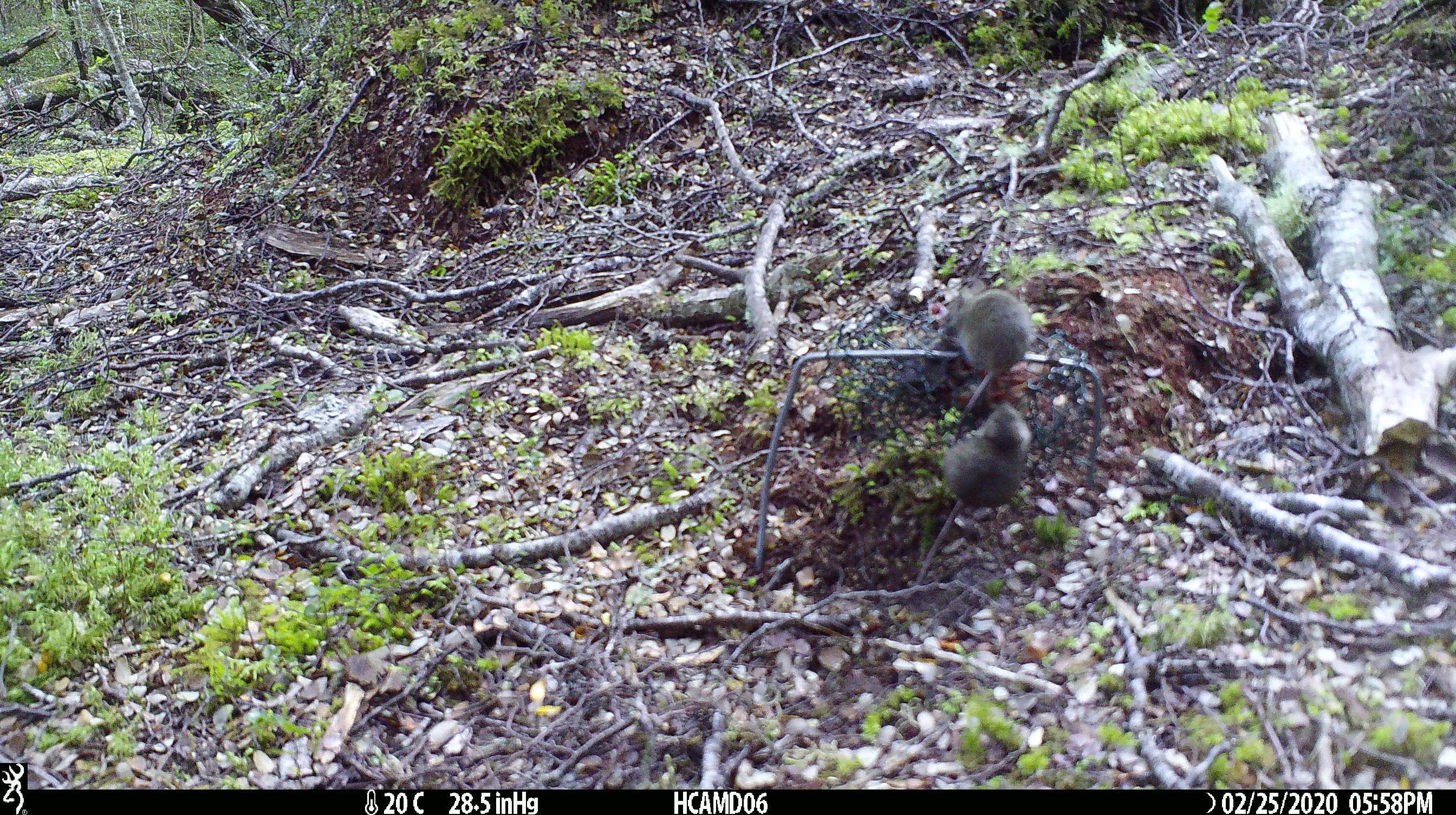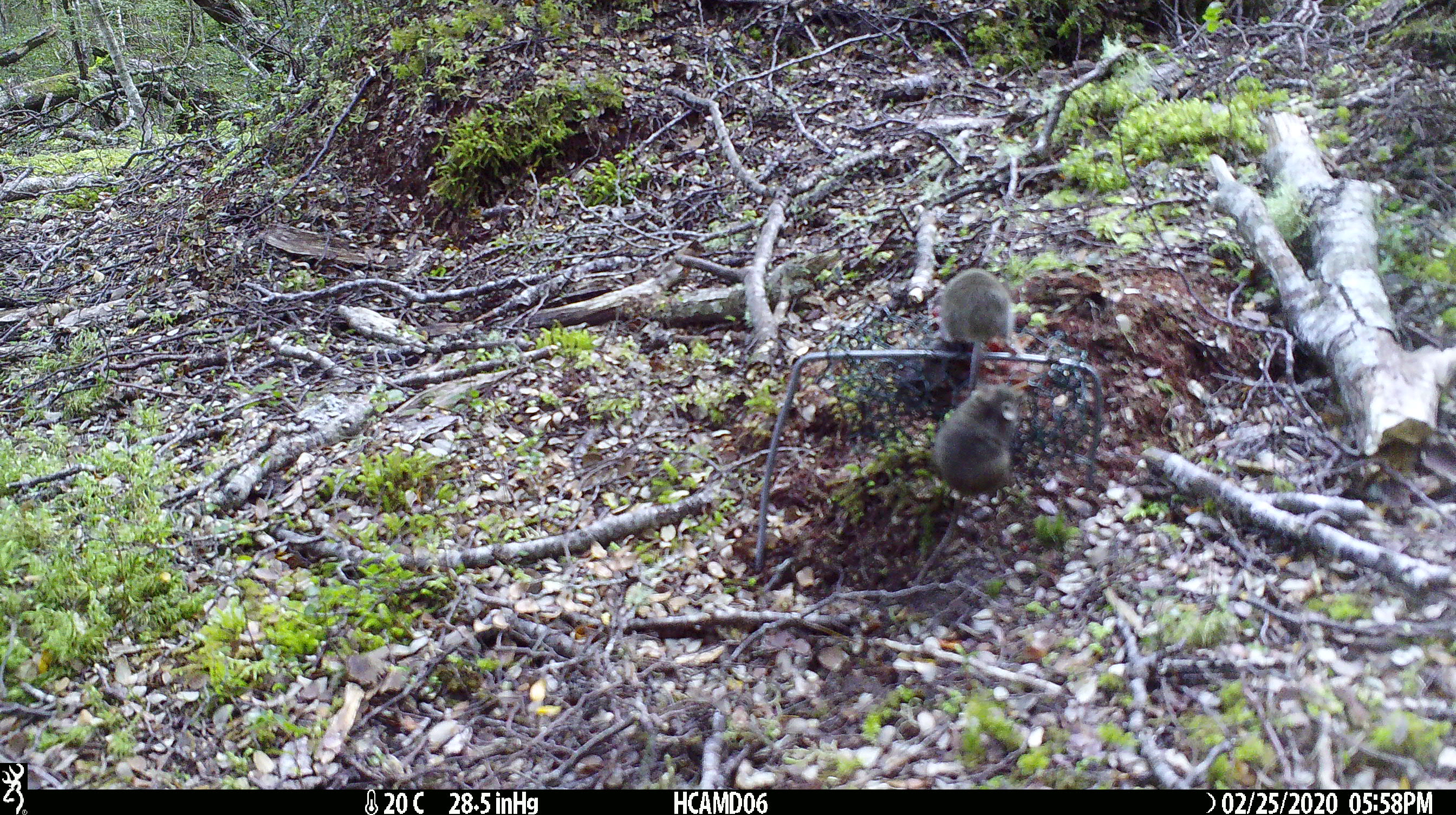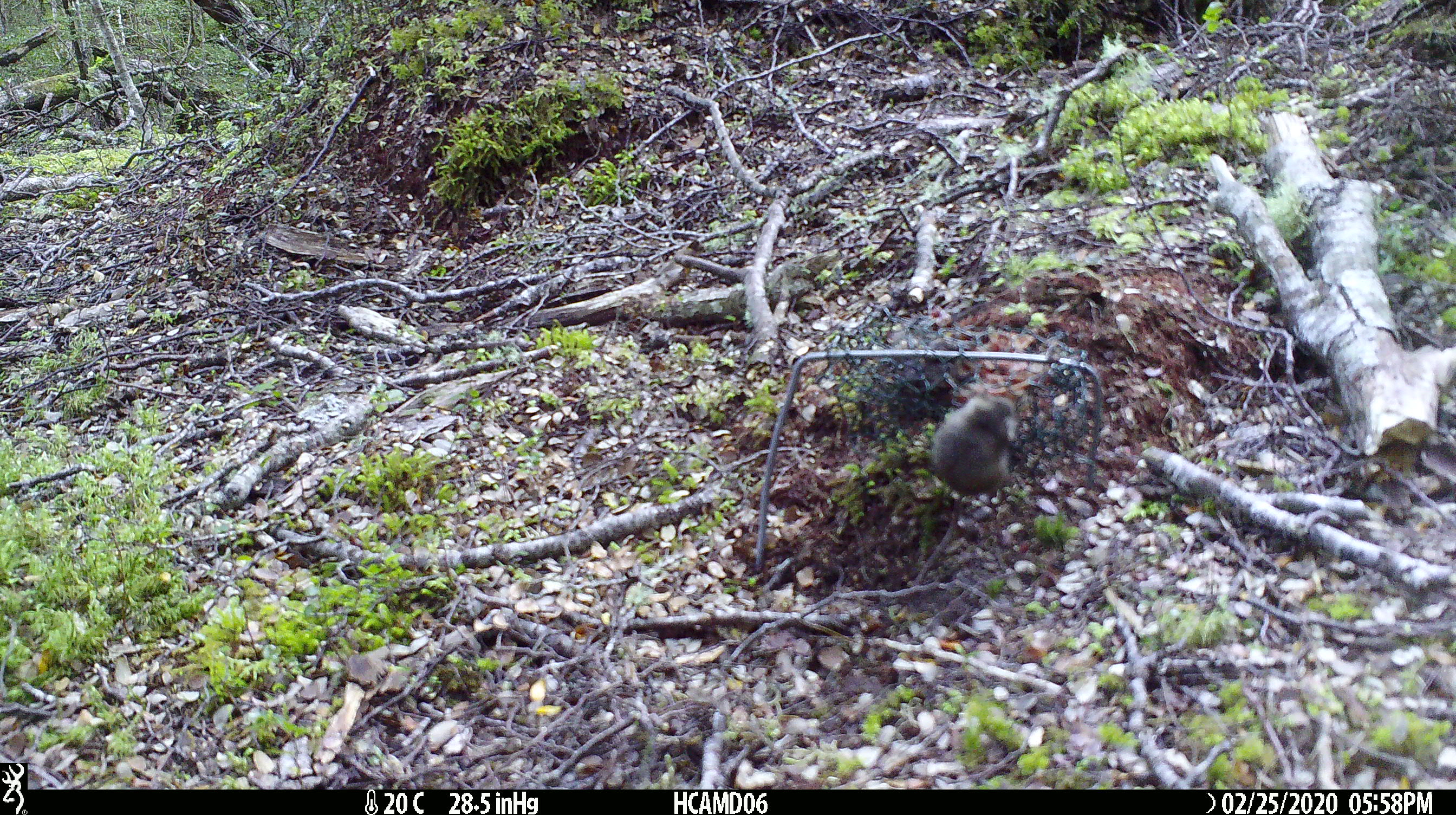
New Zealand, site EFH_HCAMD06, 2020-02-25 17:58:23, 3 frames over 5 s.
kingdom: Animalia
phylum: Chordata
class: Mammalia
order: Rodentia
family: Muridae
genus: Mus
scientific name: Mus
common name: mouse